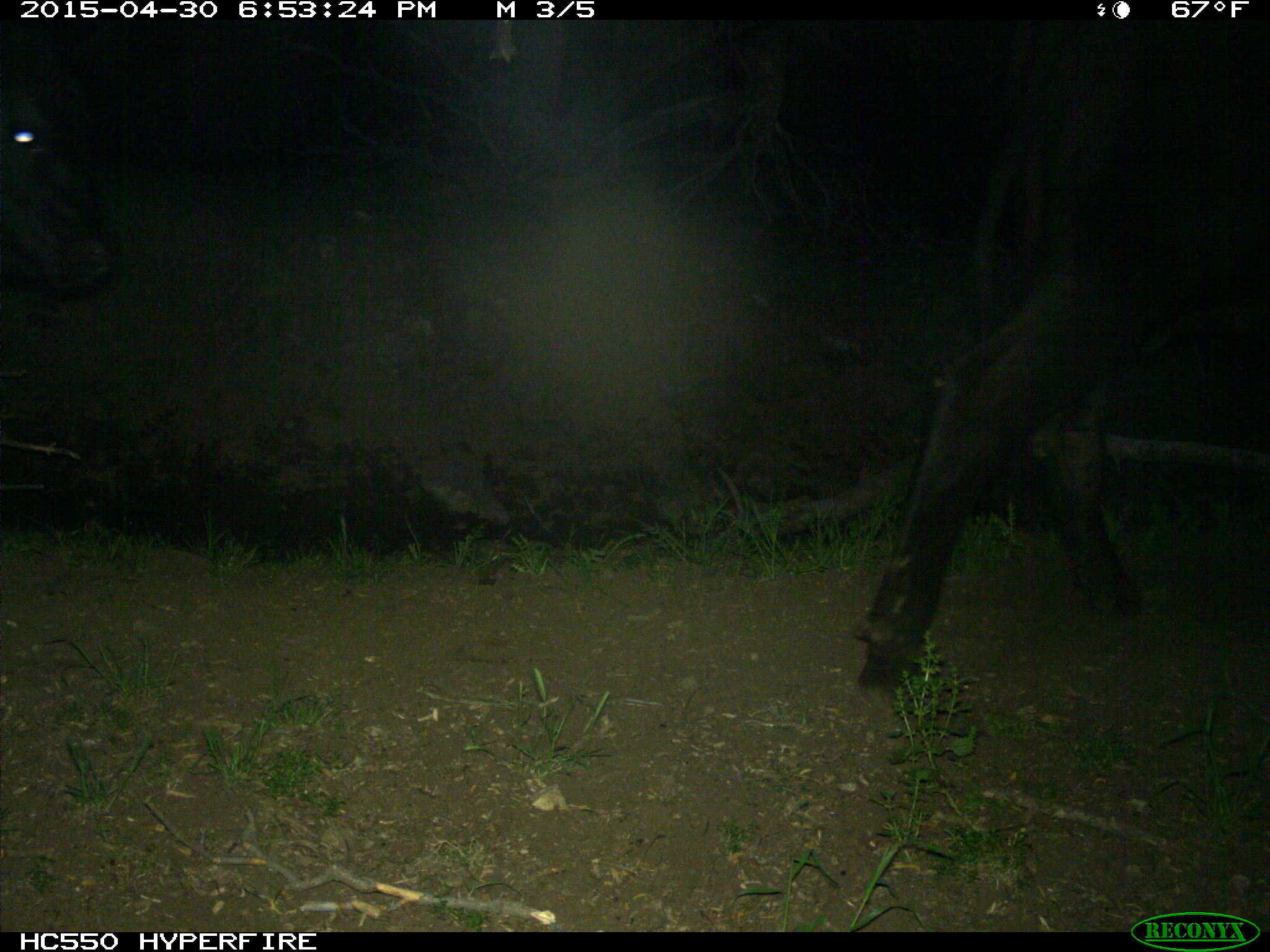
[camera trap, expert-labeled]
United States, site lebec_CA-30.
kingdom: Animalia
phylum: Chordata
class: Mammalia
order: Artiodactyla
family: Bovidae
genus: Bos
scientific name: Bos taurus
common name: domestic cow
Bos taurus (domestic cow).